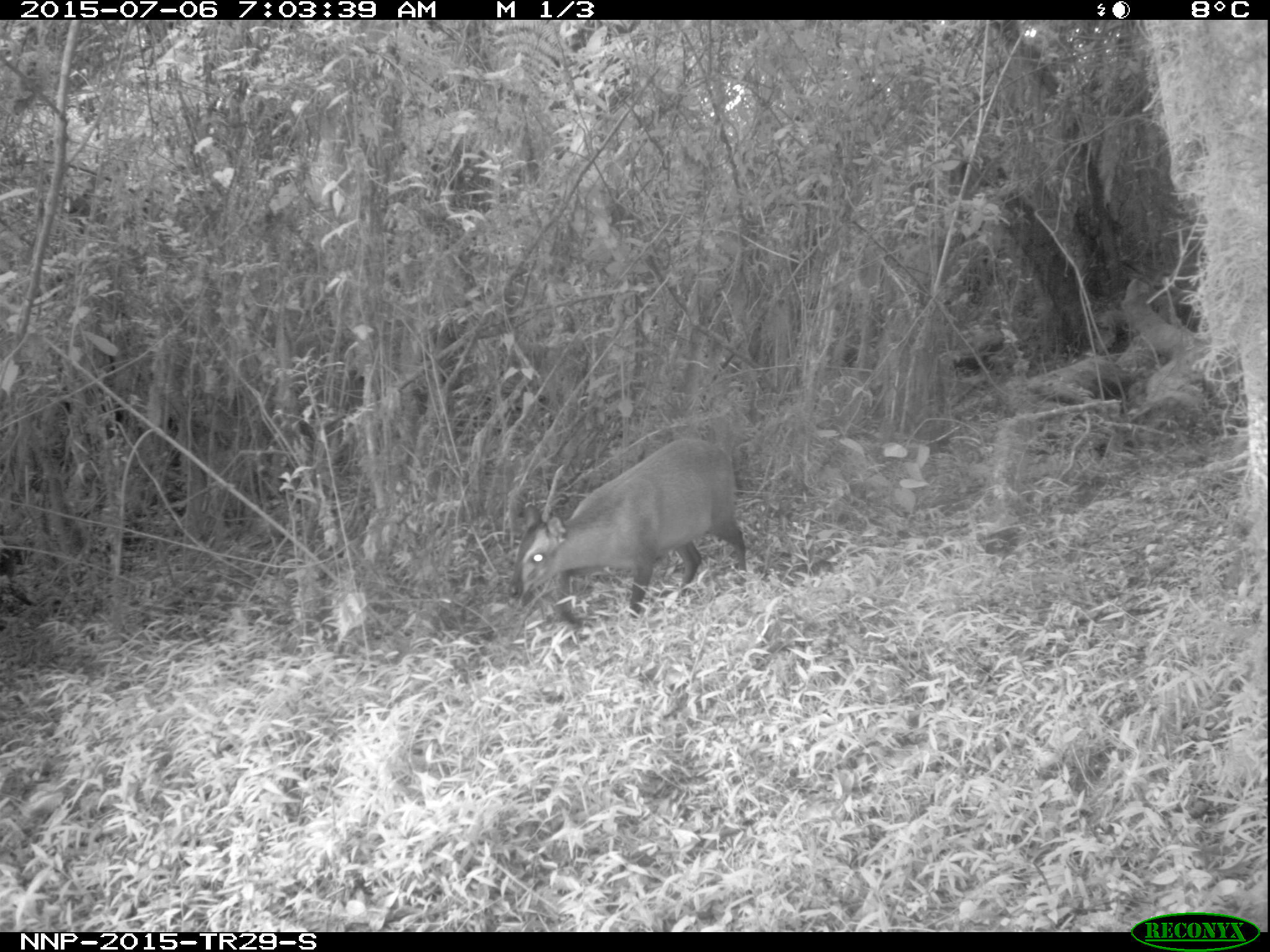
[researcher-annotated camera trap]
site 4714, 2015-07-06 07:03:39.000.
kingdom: Animalia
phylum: Chordata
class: Mammalia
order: Artiodactyla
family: Bovidae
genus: Cephalophus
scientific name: Cephalophus nigrifrons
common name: black-fronted duiker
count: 1